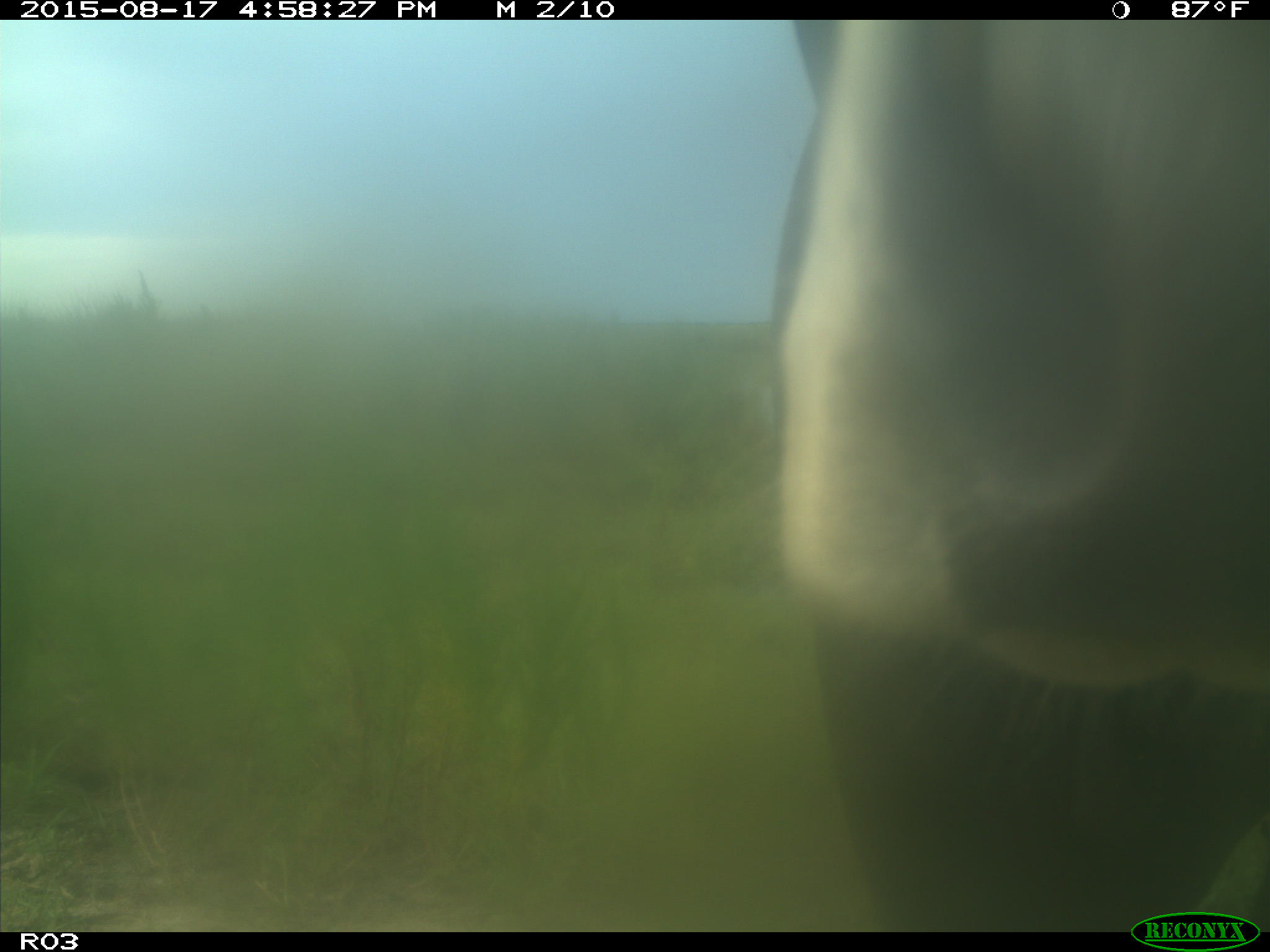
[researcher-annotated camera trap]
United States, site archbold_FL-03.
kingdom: Animalia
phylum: Chordata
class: Mammalia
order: Artiodactyla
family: Bovidae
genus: Bos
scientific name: Bos taurus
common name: domestic cow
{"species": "Bos taurus (domestic cow)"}